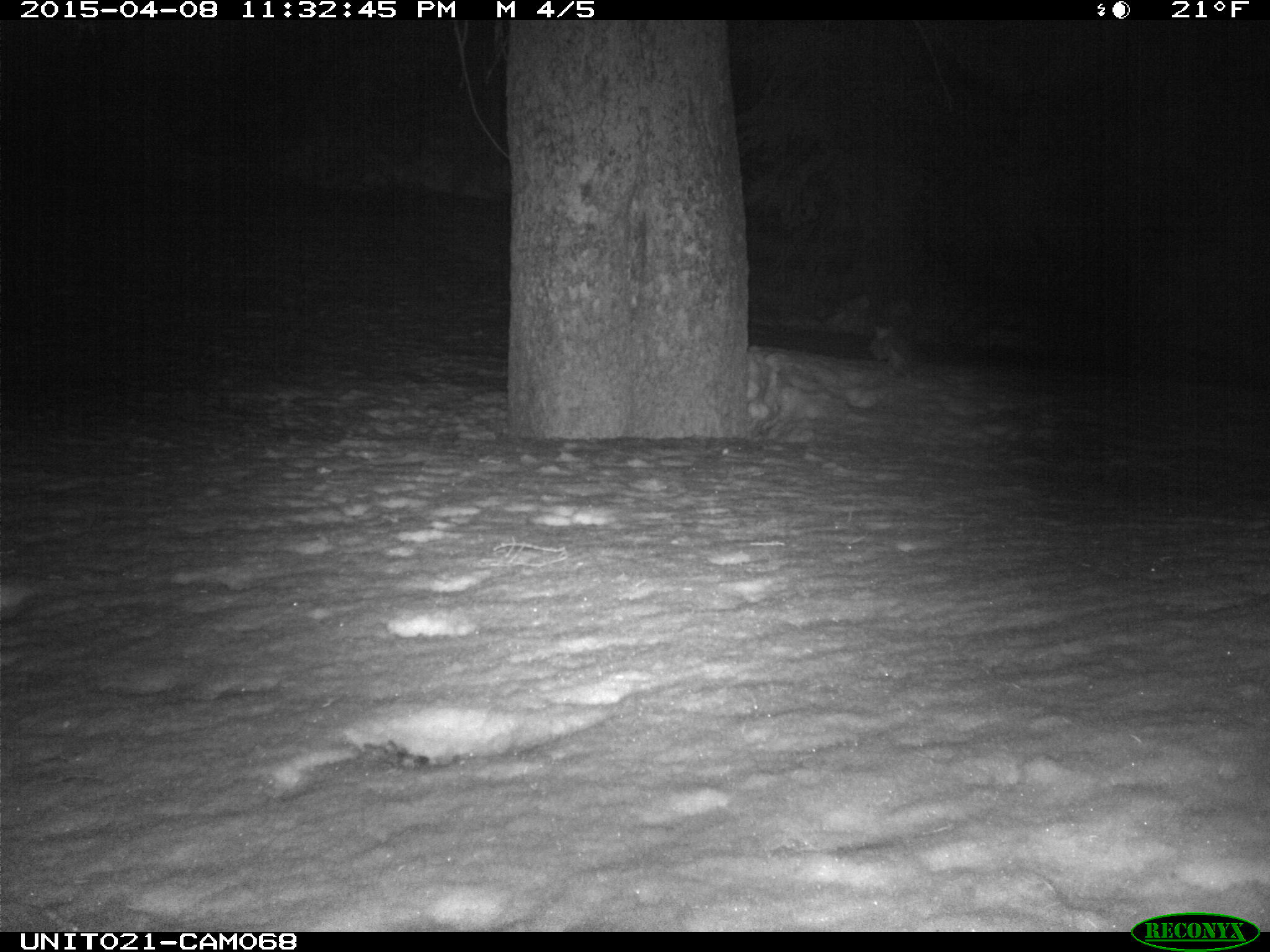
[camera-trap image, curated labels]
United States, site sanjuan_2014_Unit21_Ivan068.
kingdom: Animalia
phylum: Chordata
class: Mammalia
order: Carnivora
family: Mustelidae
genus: Martes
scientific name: Martes americana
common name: american marten